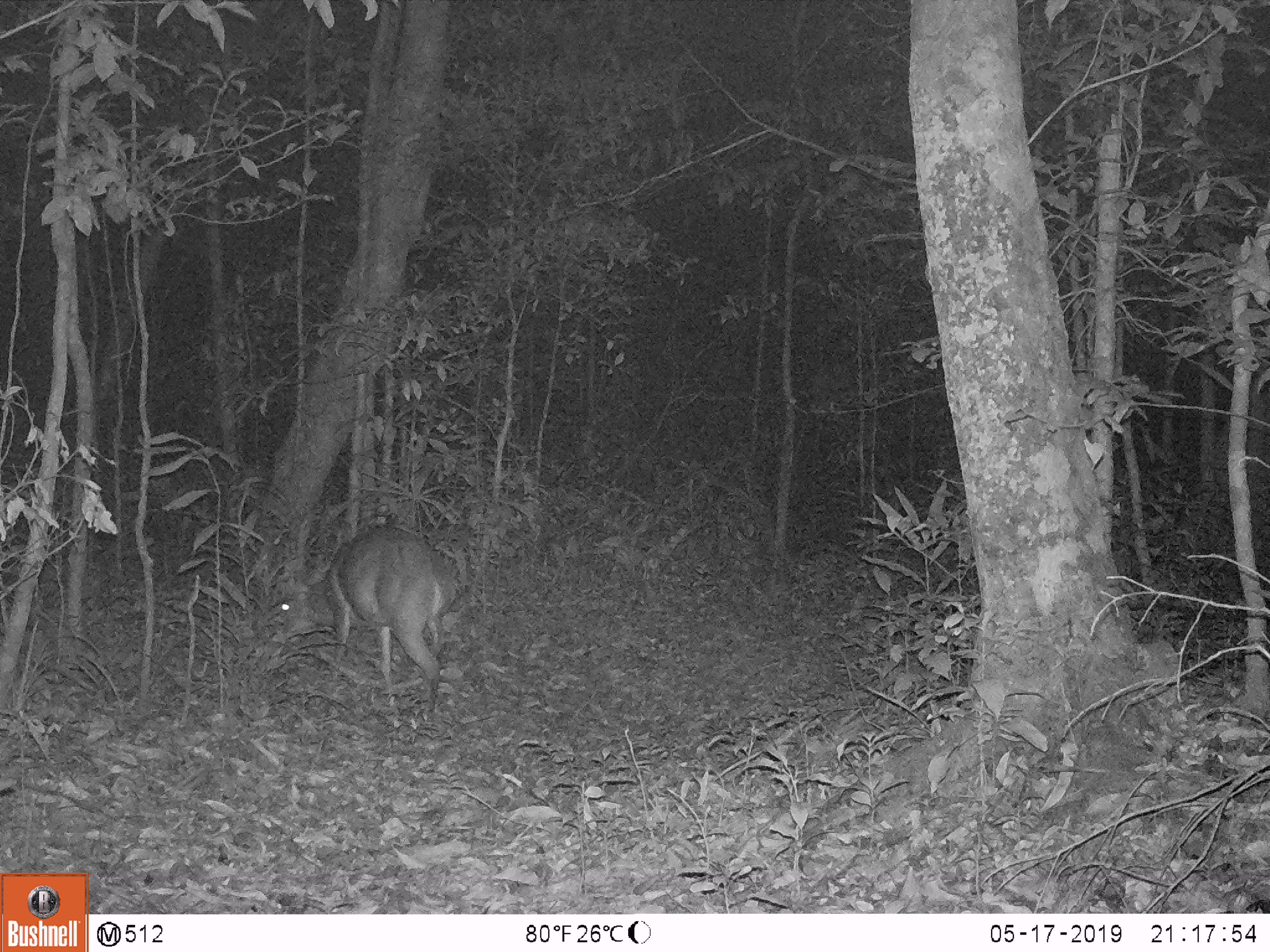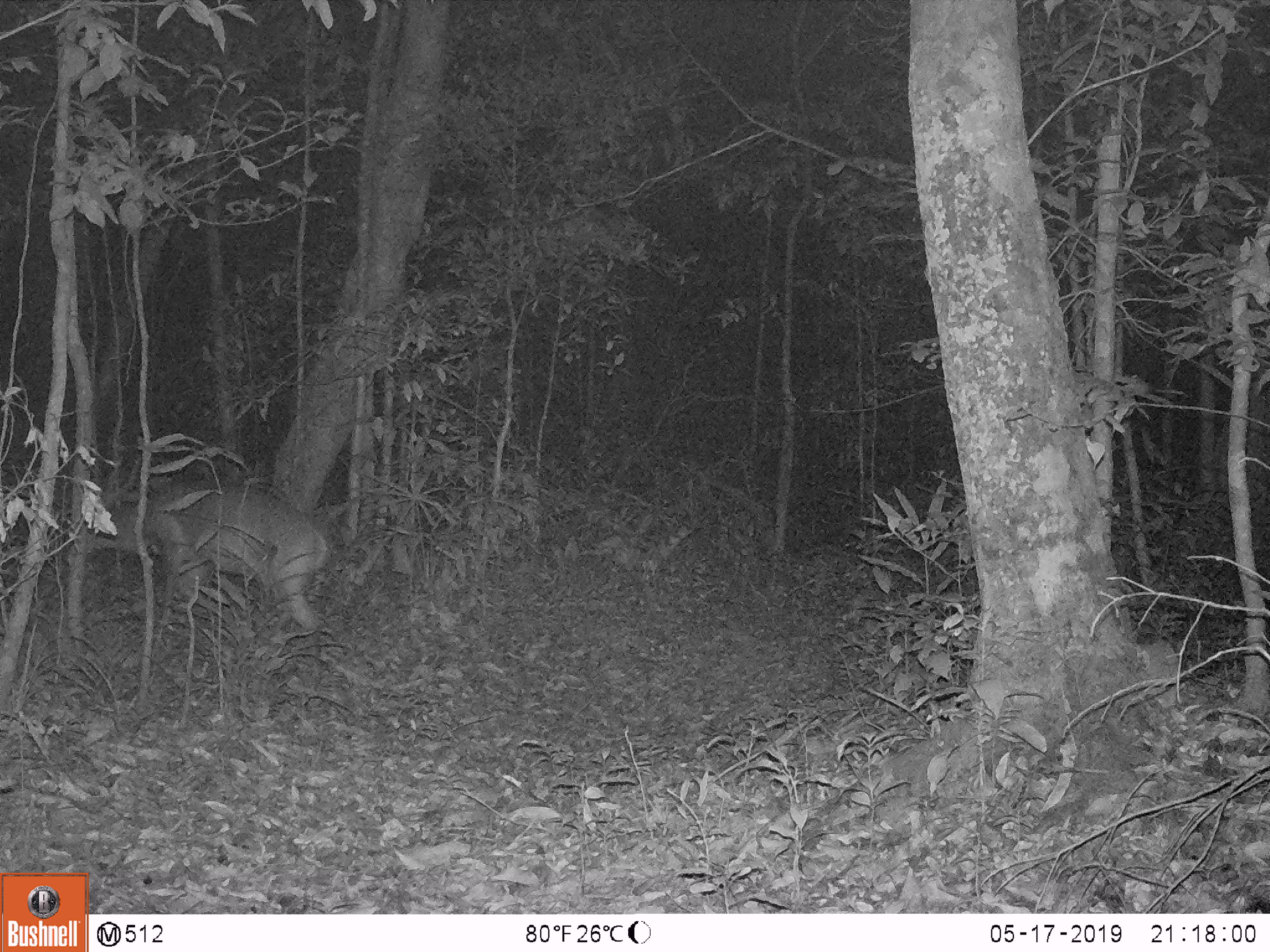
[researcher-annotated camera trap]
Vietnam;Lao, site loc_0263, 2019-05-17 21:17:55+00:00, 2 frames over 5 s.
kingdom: Animalia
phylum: Chordata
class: Mammalia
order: Artiodactyla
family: Cervidae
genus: Muntiacus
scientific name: Muntiacus vuquangensis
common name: large-antlered muntjac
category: large antlered muntjac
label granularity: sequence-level